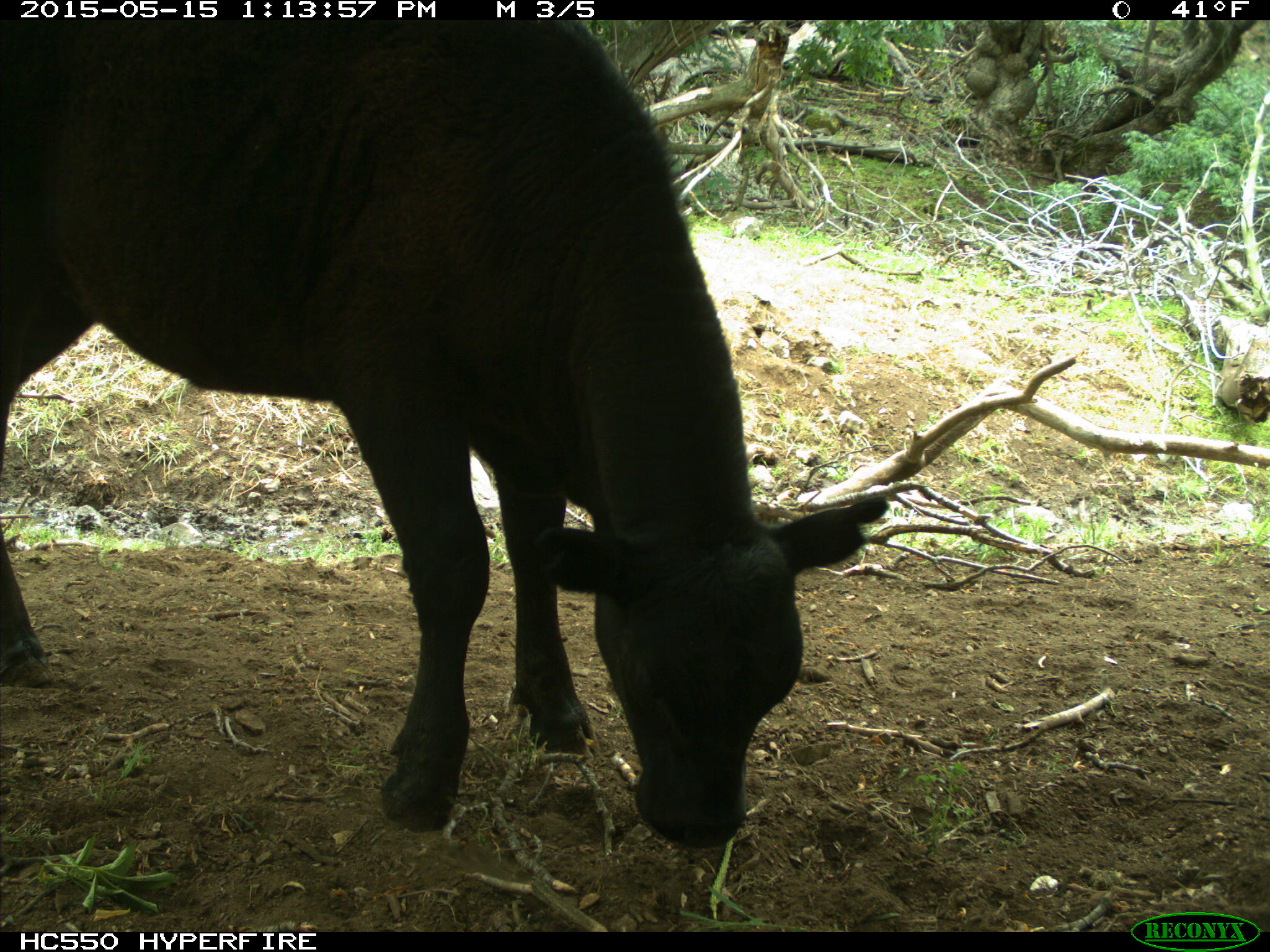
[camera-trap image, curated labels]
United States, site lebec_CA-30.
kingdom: Animalia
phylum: Chordata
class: Mammalia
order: Artiodactyla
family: Bovidae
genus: Bos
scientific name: Bos taurus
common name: domestic cow